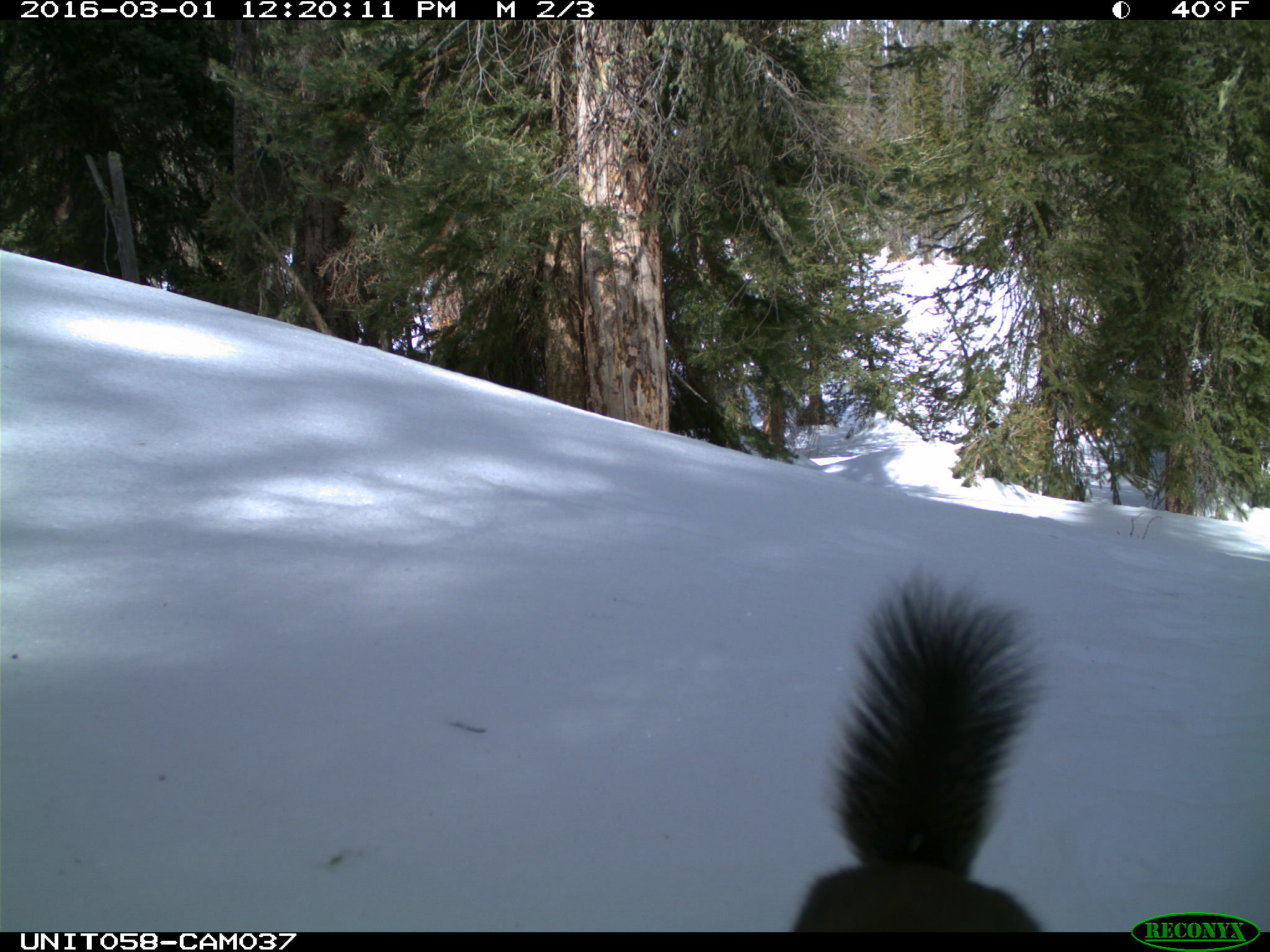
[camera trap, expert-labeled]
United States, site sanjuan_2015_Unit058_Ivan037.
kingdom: Animalia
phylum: Chordata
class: Mammalia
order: Rodentia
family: Sciuridae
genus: Tamiasciurus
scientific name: Tamiasciurus hudsonicus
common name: american red squirrel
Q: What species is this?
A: Tamiasciurus hudsonicus (american red squirrel).